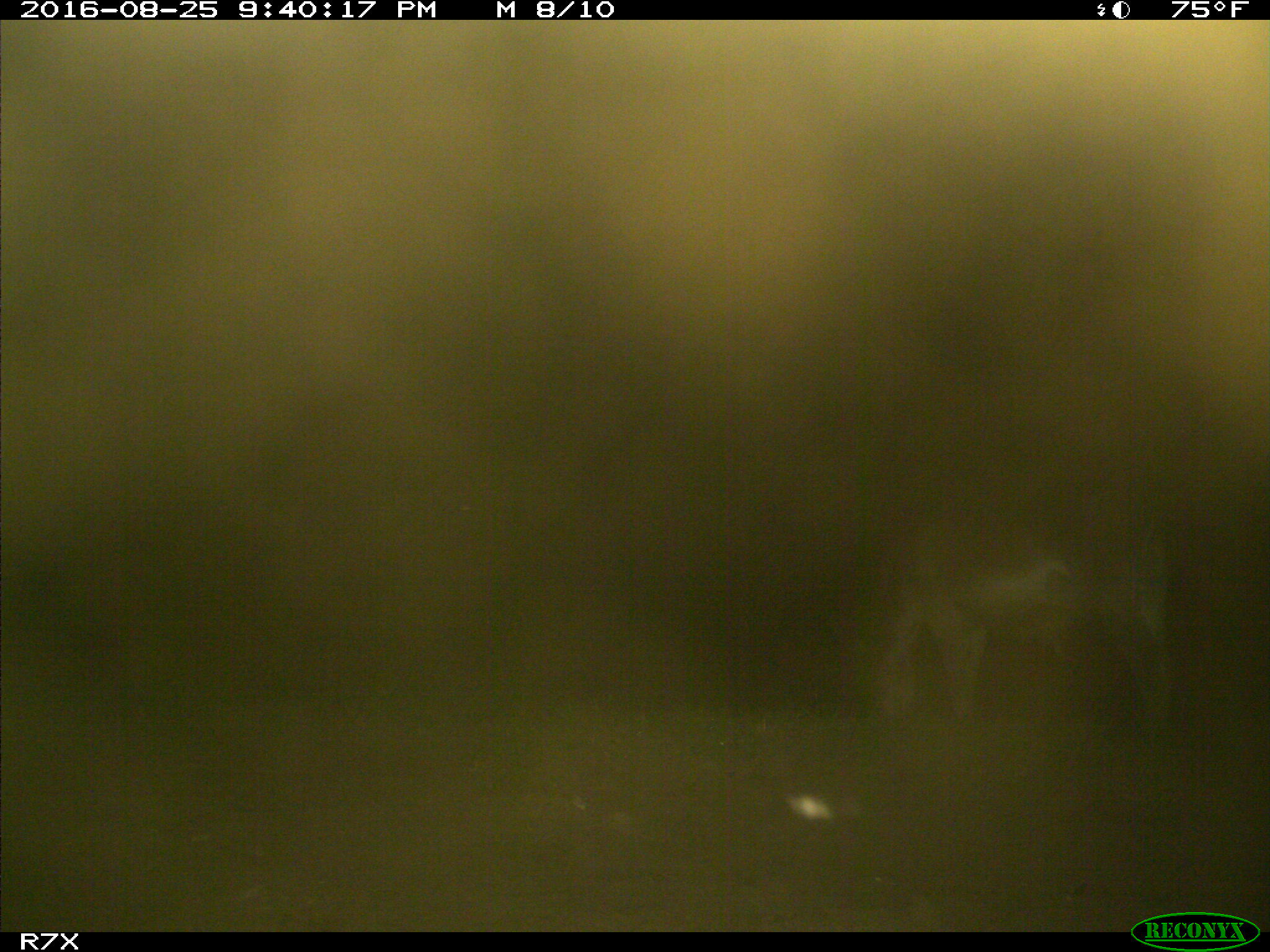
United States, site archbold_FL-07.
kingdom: Animalia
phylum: Chordata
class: Mammalia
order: Perissodactyla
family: Equidae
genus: Equus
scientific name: Equus africanus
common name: african wild ass